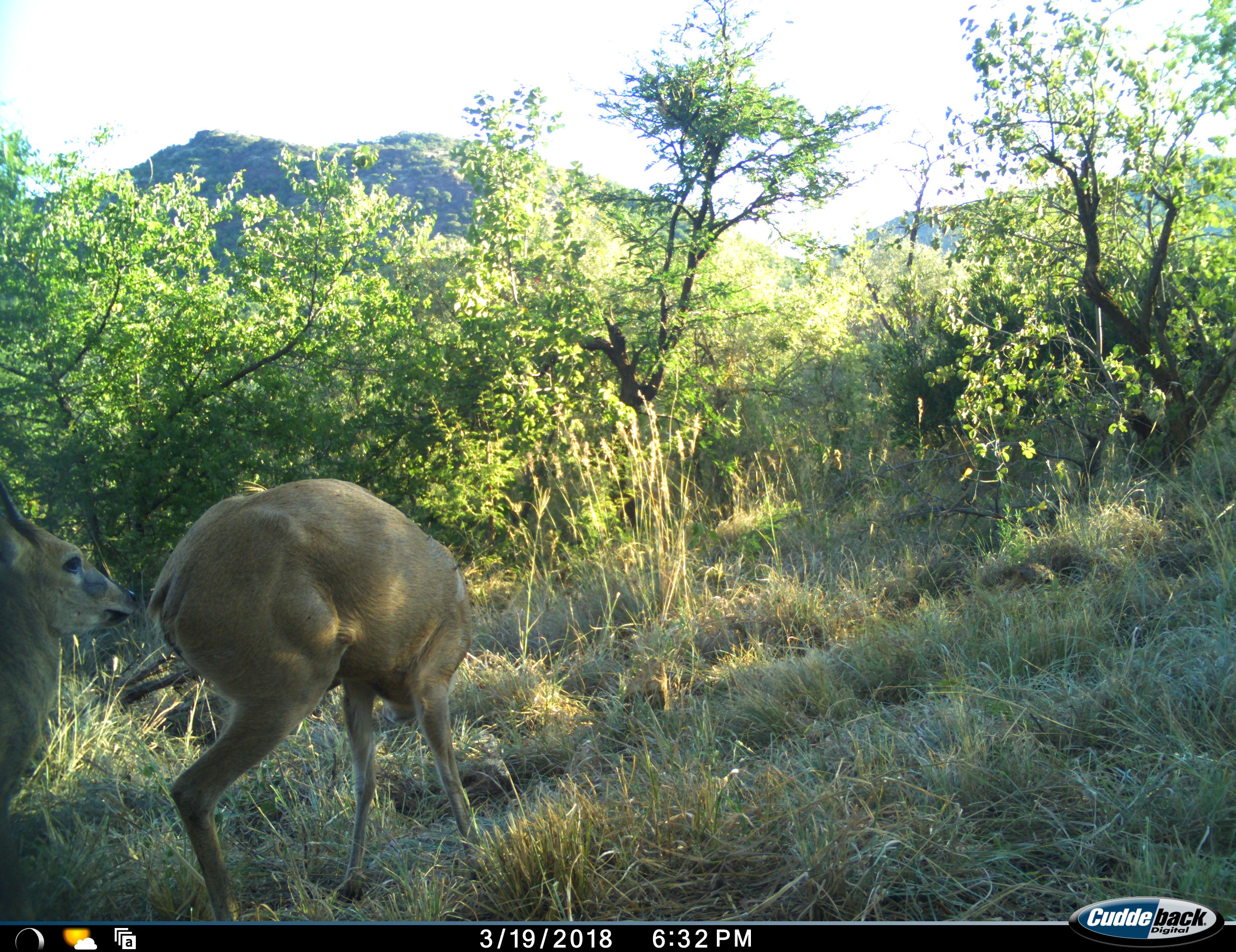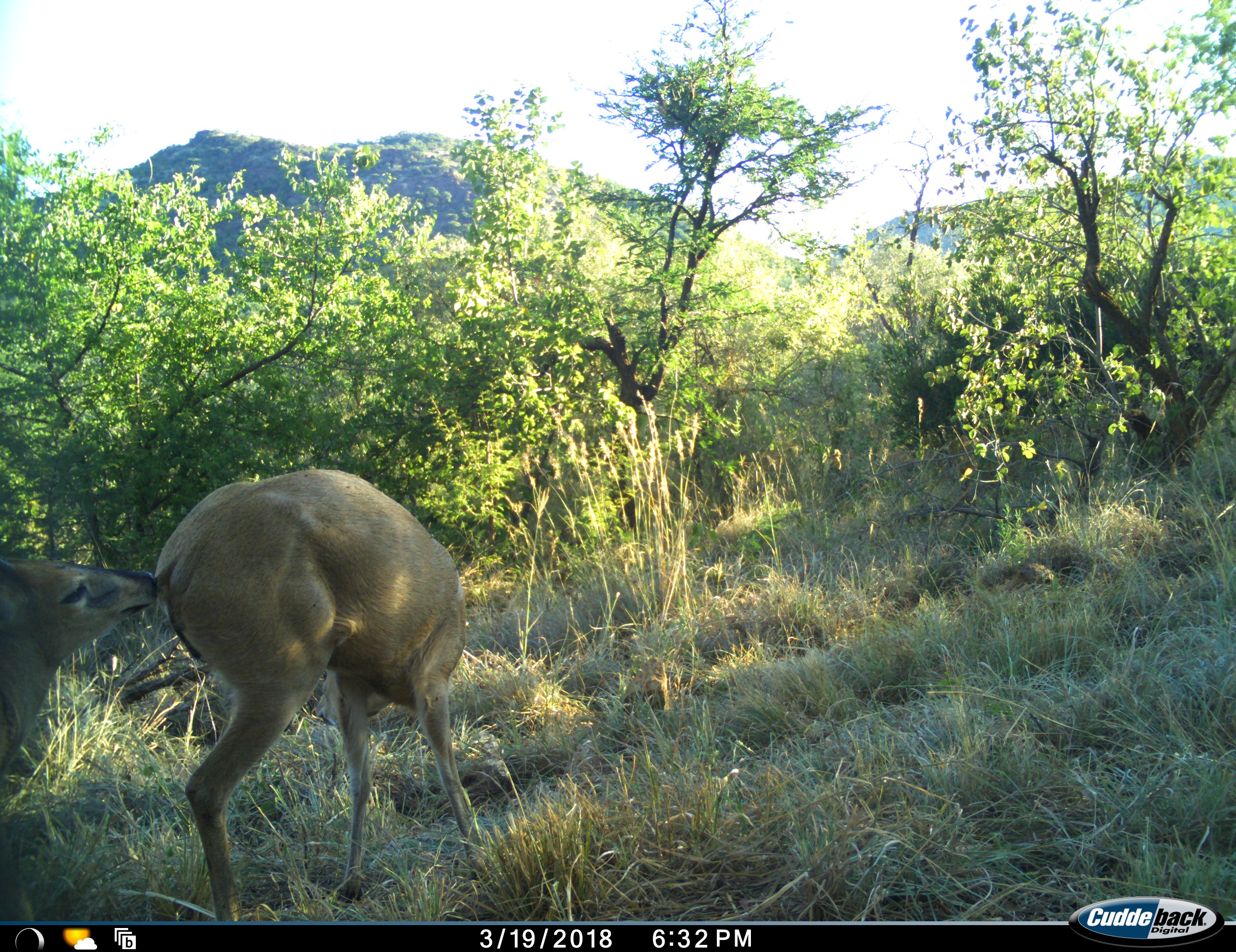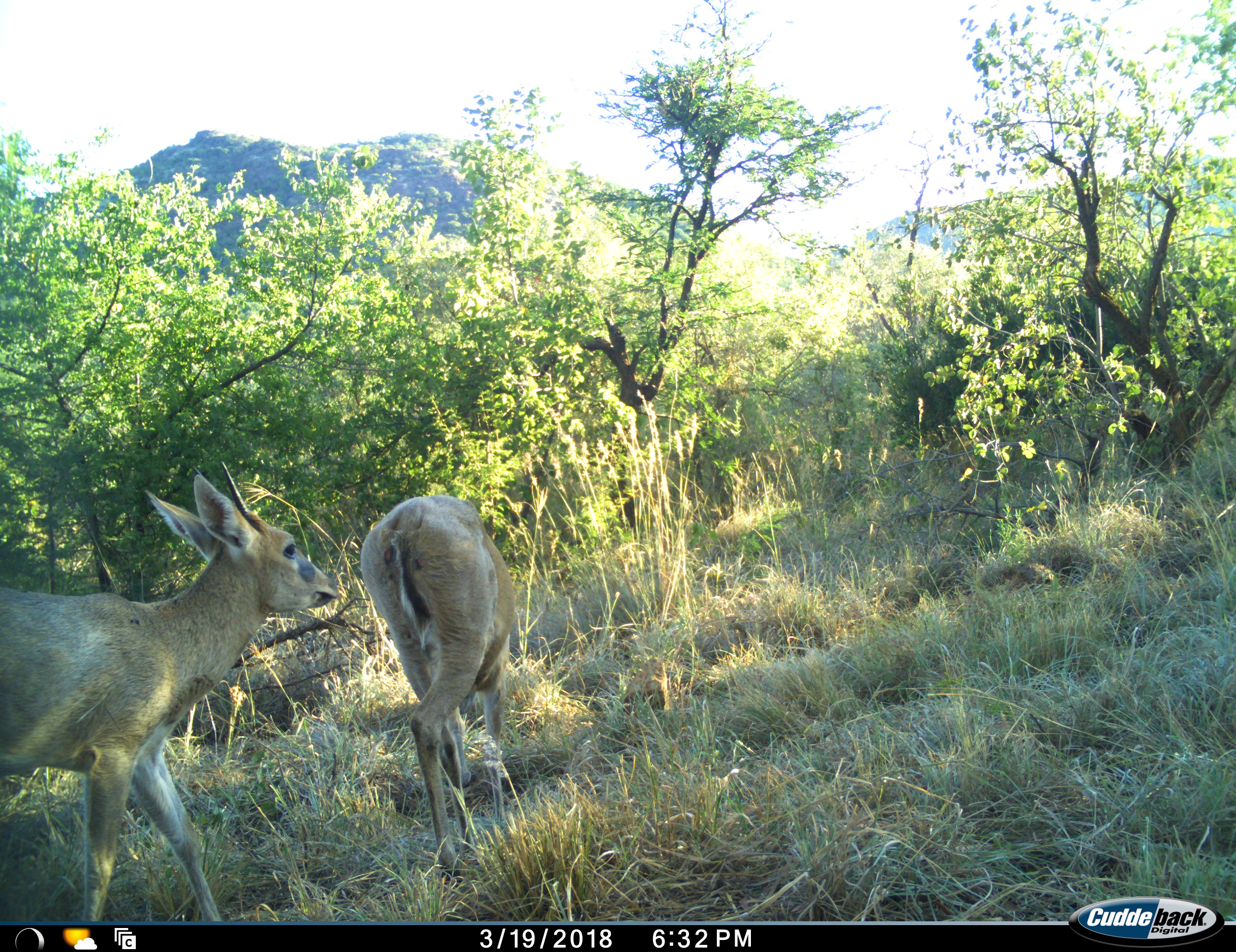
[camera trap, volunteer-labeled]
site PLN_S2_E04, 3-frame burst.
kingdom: Animalia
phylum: Chordata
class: Mammalia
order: Artiodactyla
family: Bovidae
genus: Sylvicapra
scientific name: Sylvicapra grimmia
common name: common duiker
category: duikercommongrey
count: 2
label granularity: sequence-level